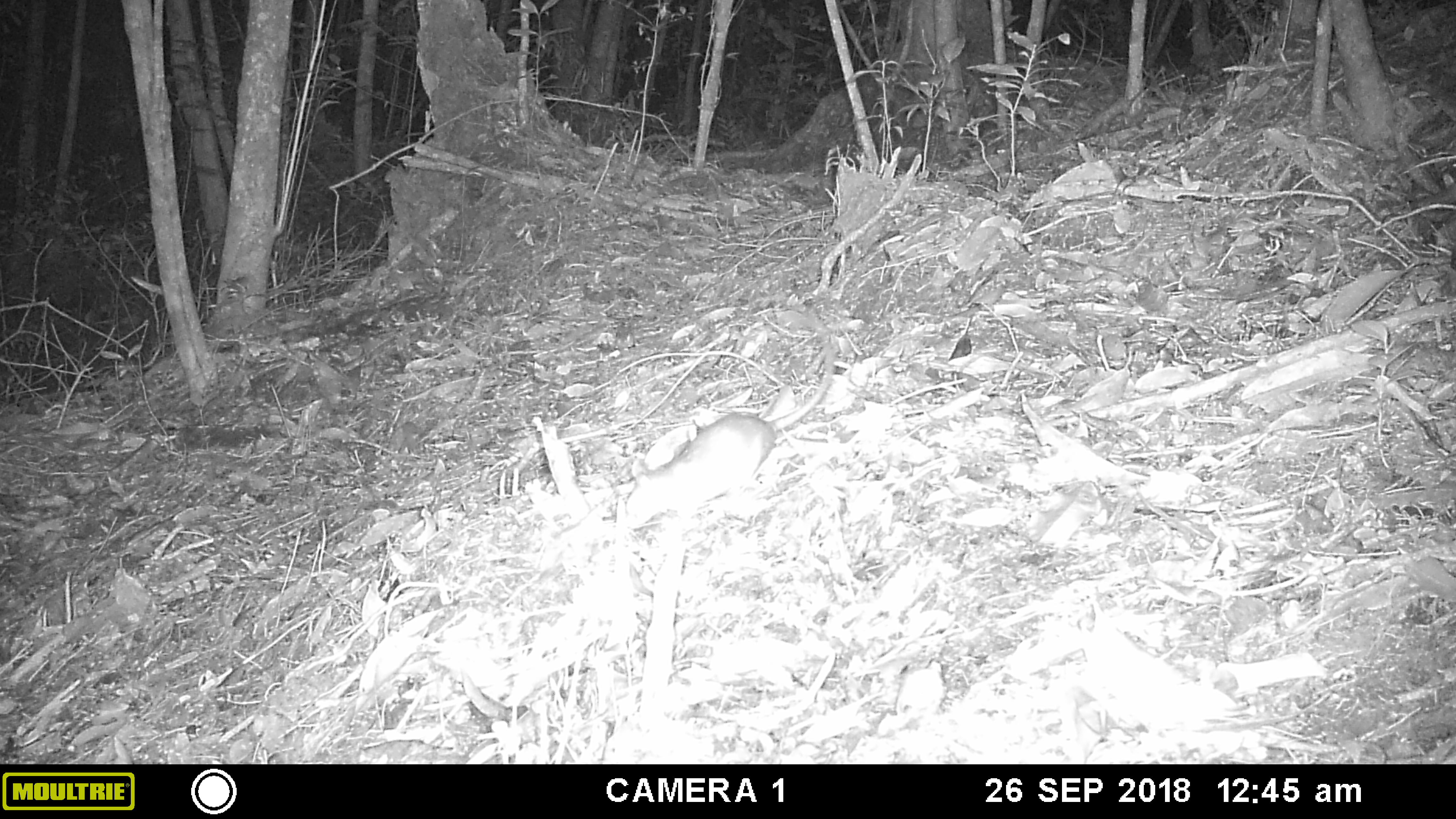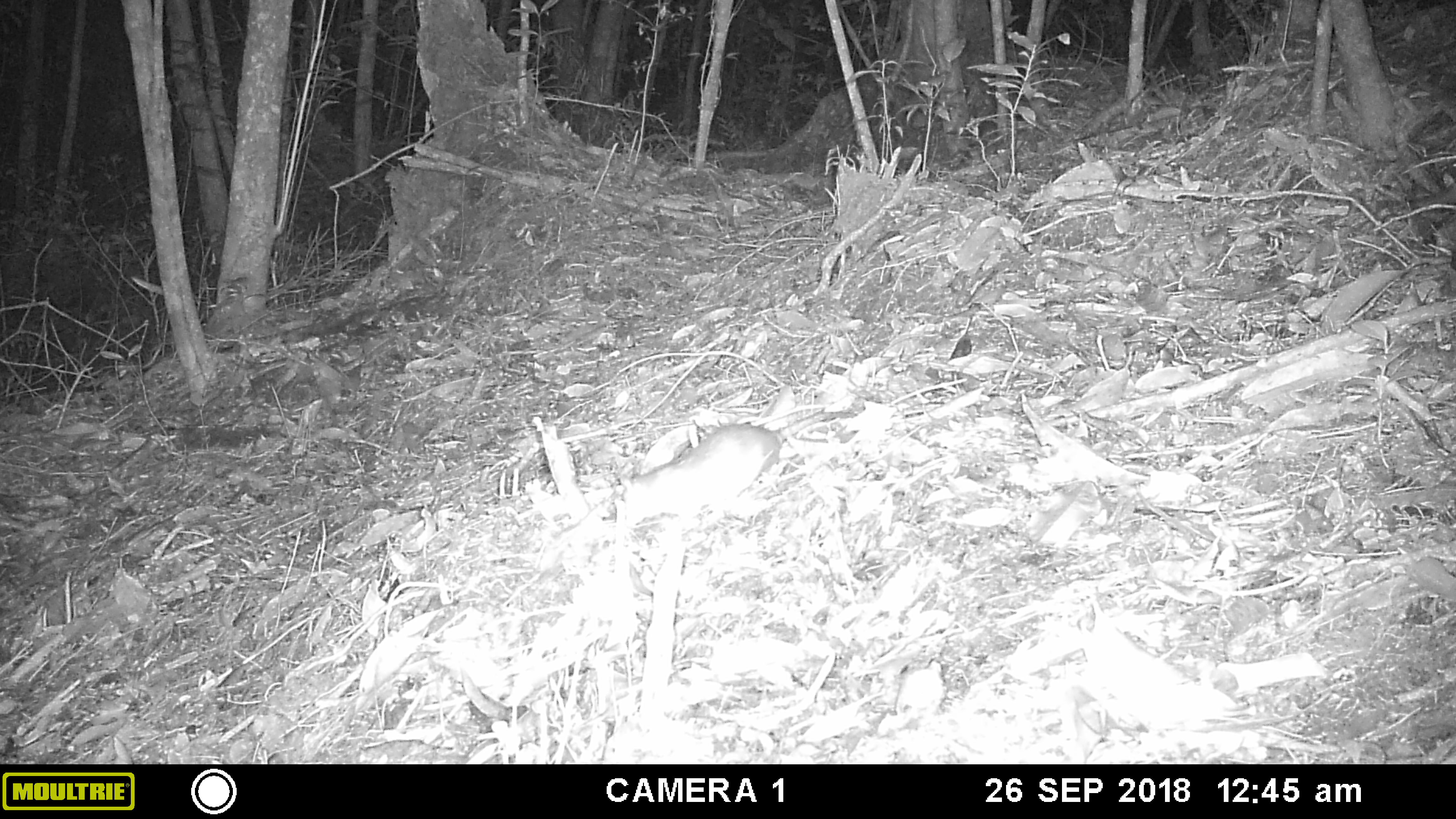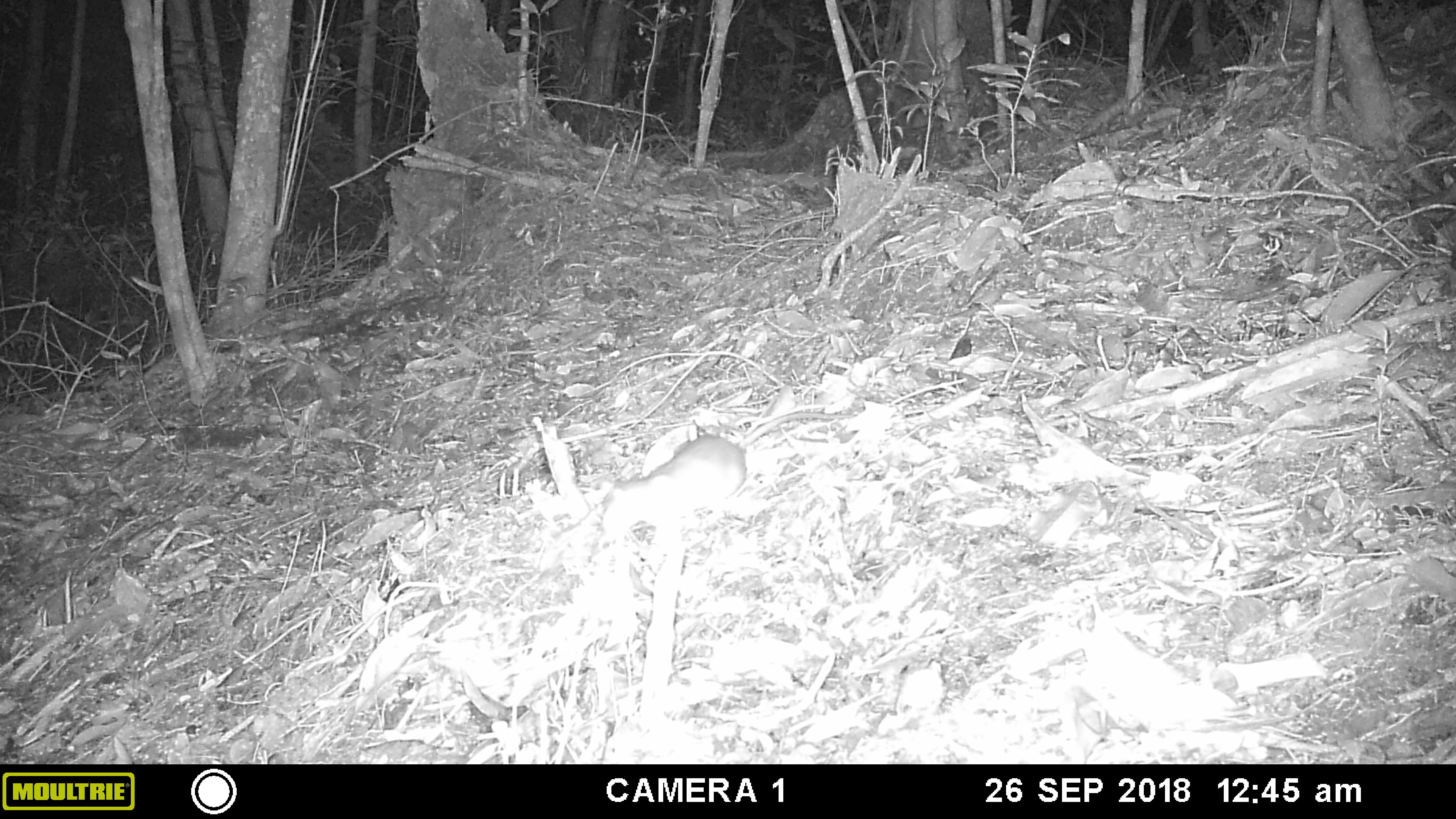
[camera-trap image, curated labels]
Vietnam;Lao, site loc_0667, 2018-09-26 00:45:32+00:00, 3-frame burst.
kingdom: Animalia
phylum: Chordata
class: Mammalia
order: Rodentia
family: Muridae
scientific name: Muridae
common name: old-world mice and rats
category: unidentified murid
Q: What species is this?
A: Unidentified murid (old-world mice and rats) (Muridae).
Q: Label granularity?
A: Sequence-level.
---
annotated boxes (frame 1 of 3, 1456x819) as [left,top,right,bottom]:
unidentified murid: [624,310,834,529]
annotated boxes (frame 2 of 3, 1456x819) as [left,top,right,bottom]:
unidentified murid: [617,408,858,526]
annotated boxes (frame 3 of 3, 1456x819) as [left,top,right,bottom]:
unidentified murid: [601,410,855,536]